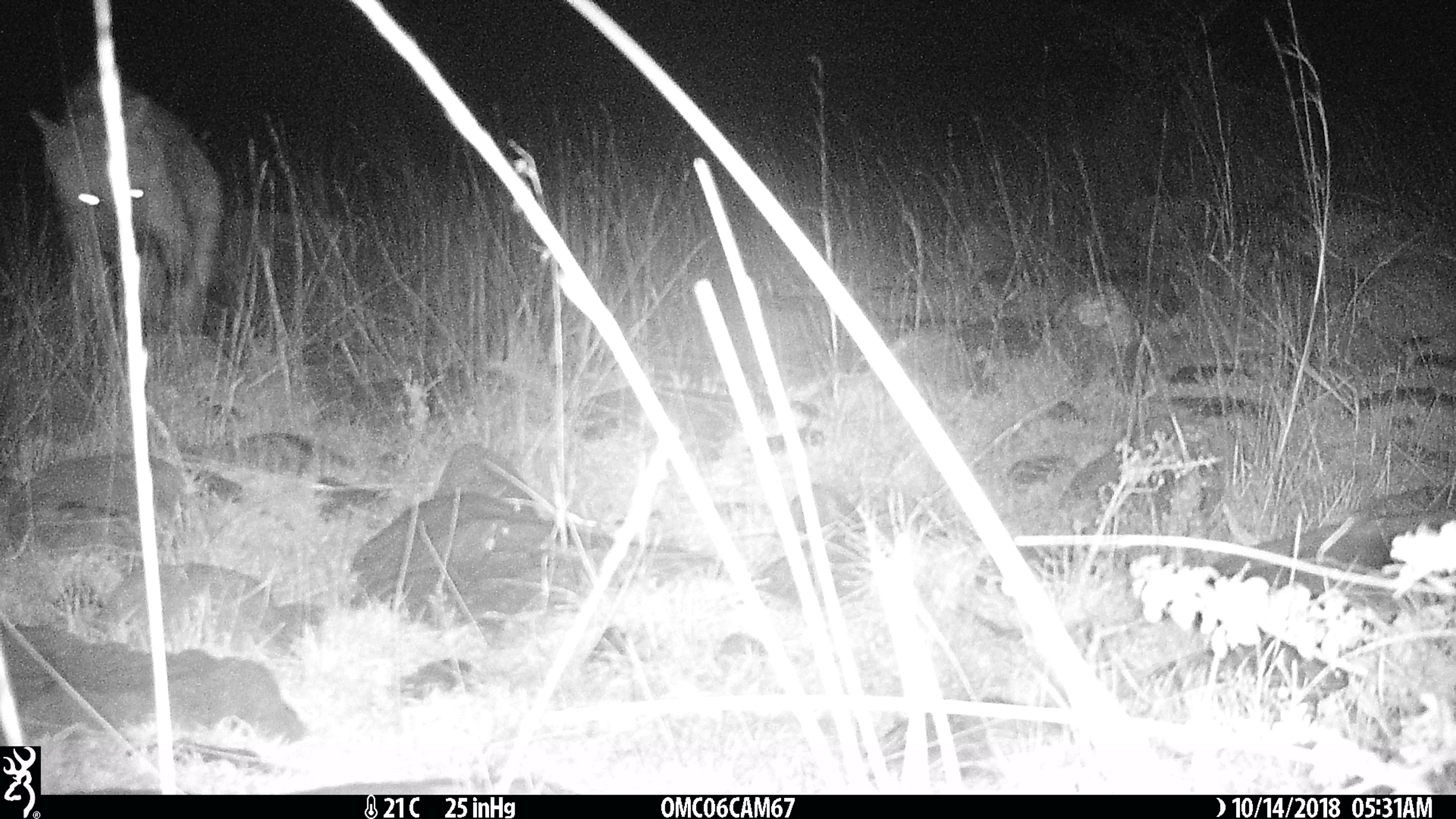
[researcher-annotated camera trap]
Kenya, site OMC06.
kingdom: Animalia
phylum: Chordata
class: Mammalia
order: Carnivora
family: Hyaenidae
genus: Crocuta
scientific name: Crocuta crocuta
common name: spotted hyena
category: hyena spotted